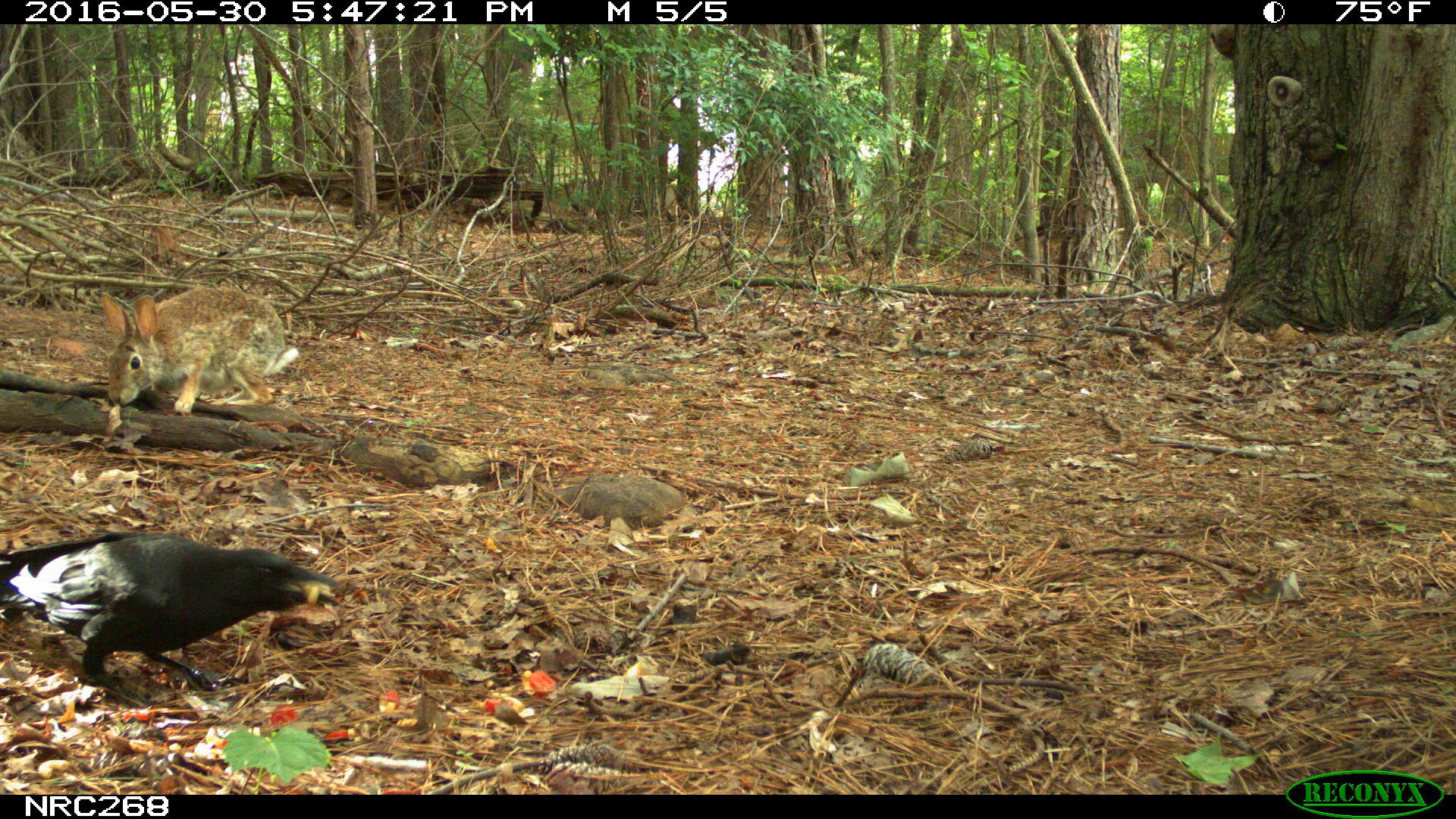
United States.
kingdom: Animalia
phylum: Chordata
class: Mammalia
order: Lagomorpha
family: Leporidae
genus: Sylvilagus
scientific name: Sylvilagus floridanus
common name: eastern cottontail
Eastern Cottontail (Sylvilagus floridanus).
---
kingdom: Animalia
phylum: Chordata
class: Aves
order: Passeriformes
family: Corvidae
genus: Corvus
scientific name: Corvus brachyrhynchos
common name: american crow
American Crow (Corvus brachyrhynchos).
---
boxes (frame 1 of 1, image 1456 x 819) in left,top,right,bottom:
American Crow: 12,528,343,681
Eastern Cottontail: 74,283,294,429